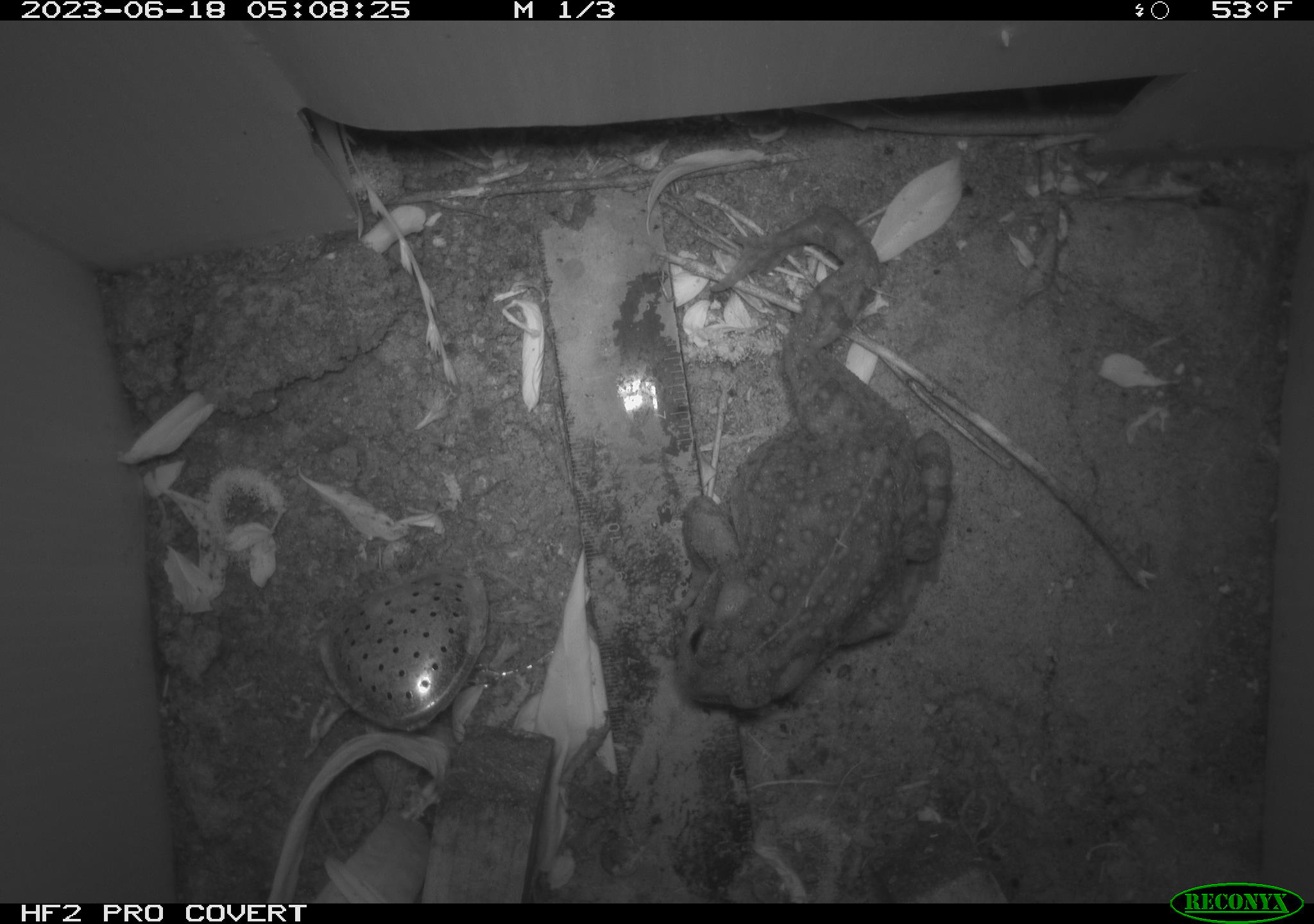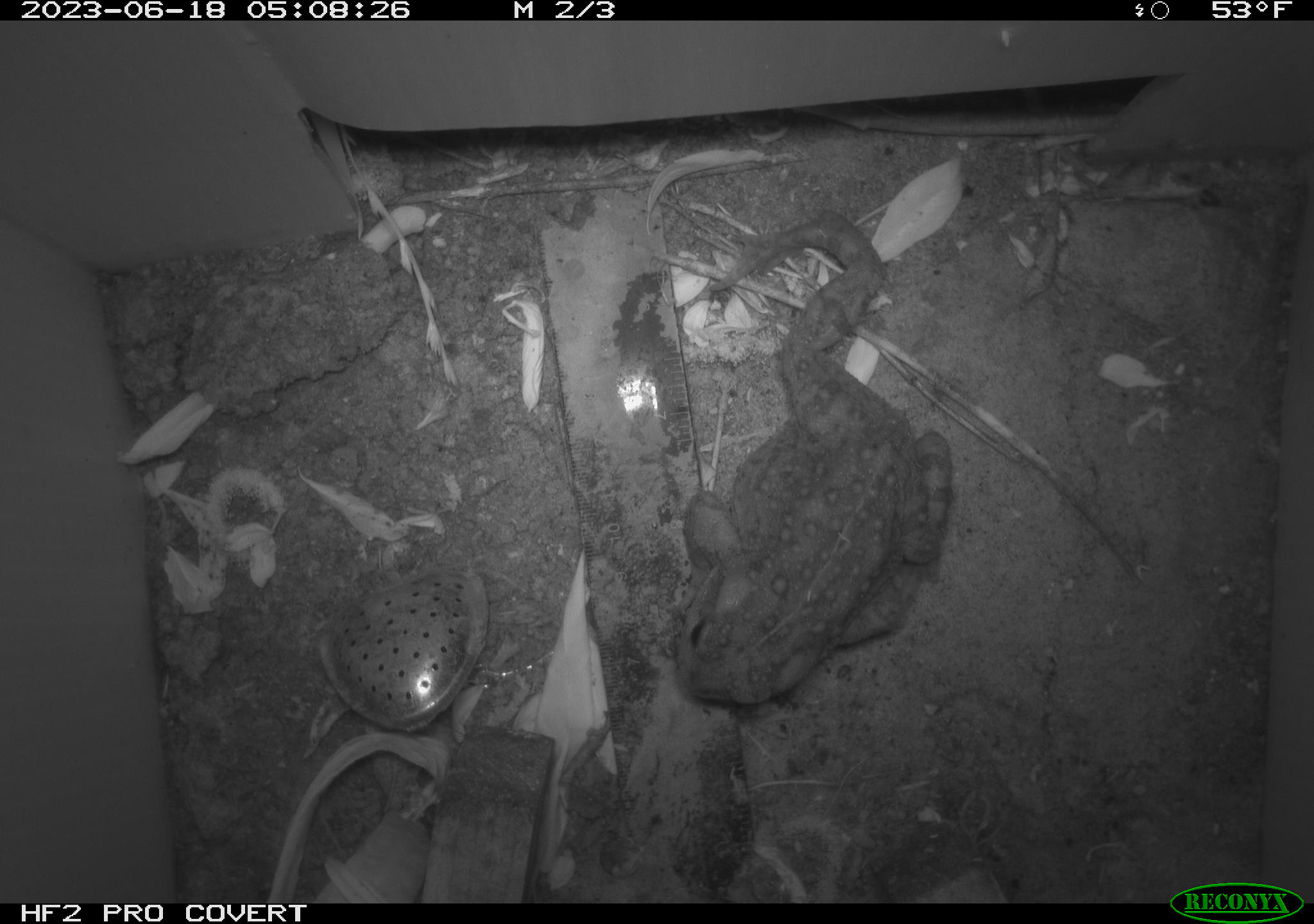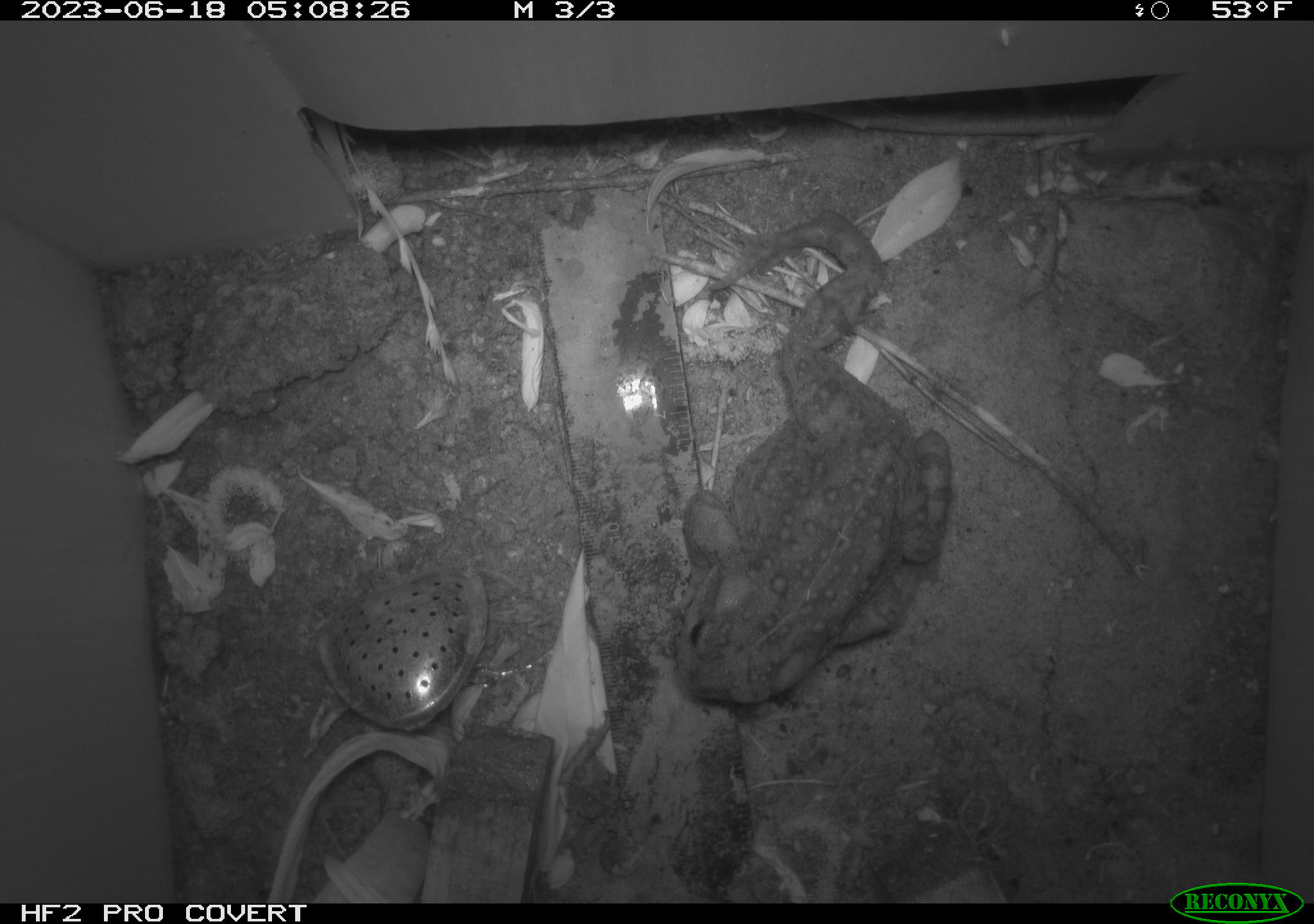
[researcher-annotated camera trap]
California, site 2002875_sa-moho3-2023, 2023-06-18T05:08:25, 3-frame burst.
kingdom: Animalia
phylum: Chordata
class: Amphibia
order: Anura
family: Bufonidae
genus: Anaxyrus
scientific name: Anaxyrus boreas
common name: western toad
Western toad (Anaxyrus boreas).